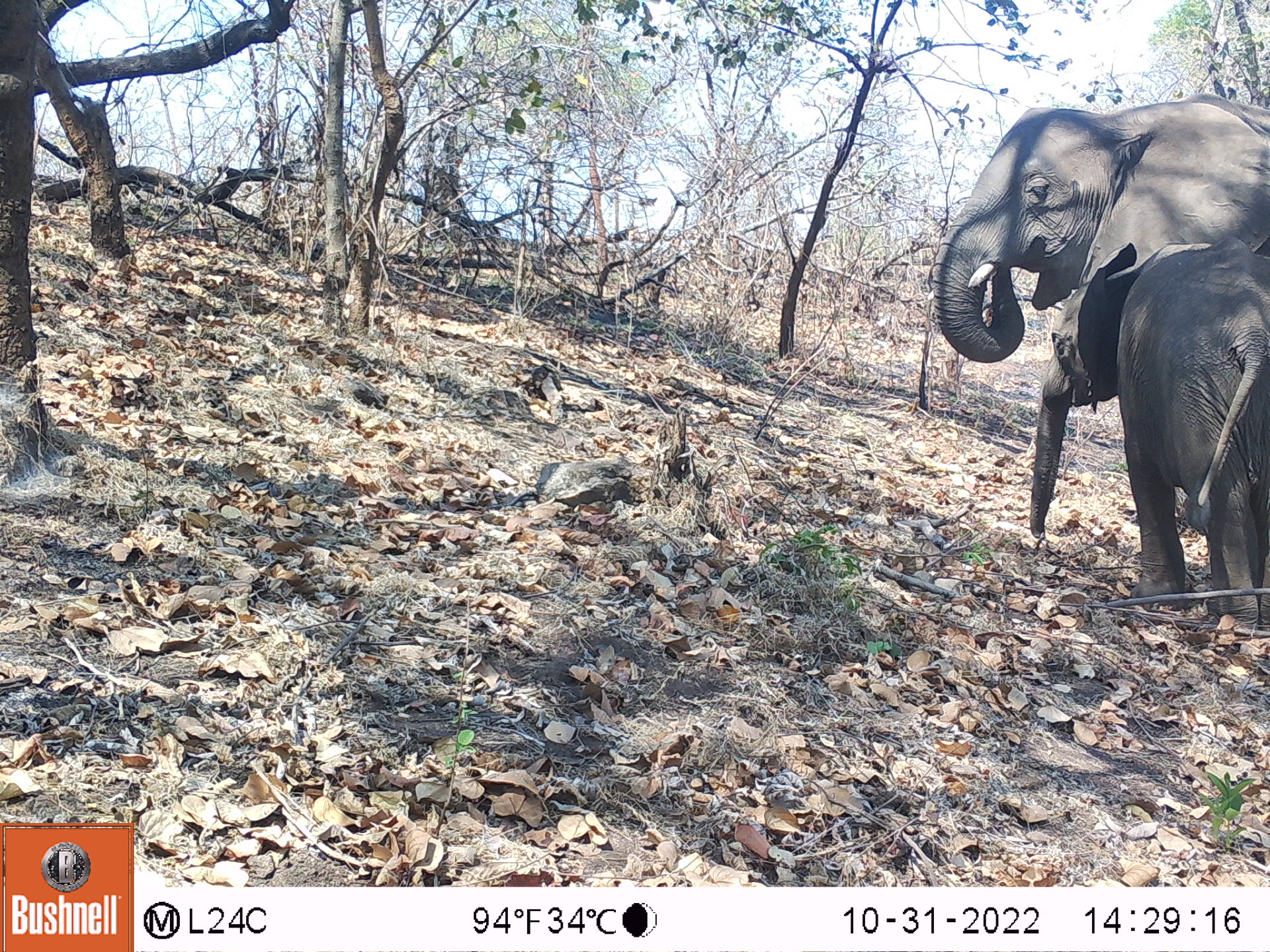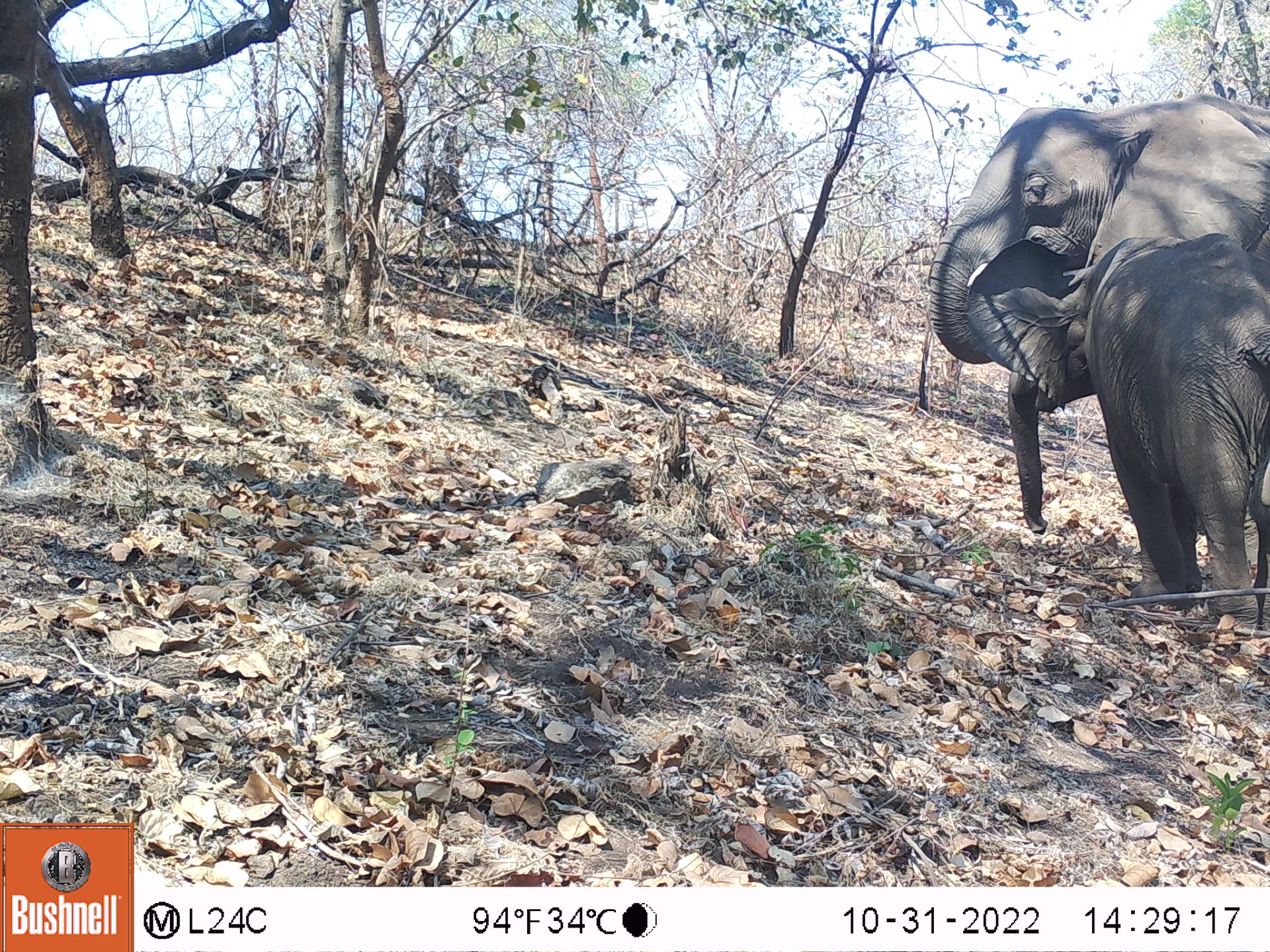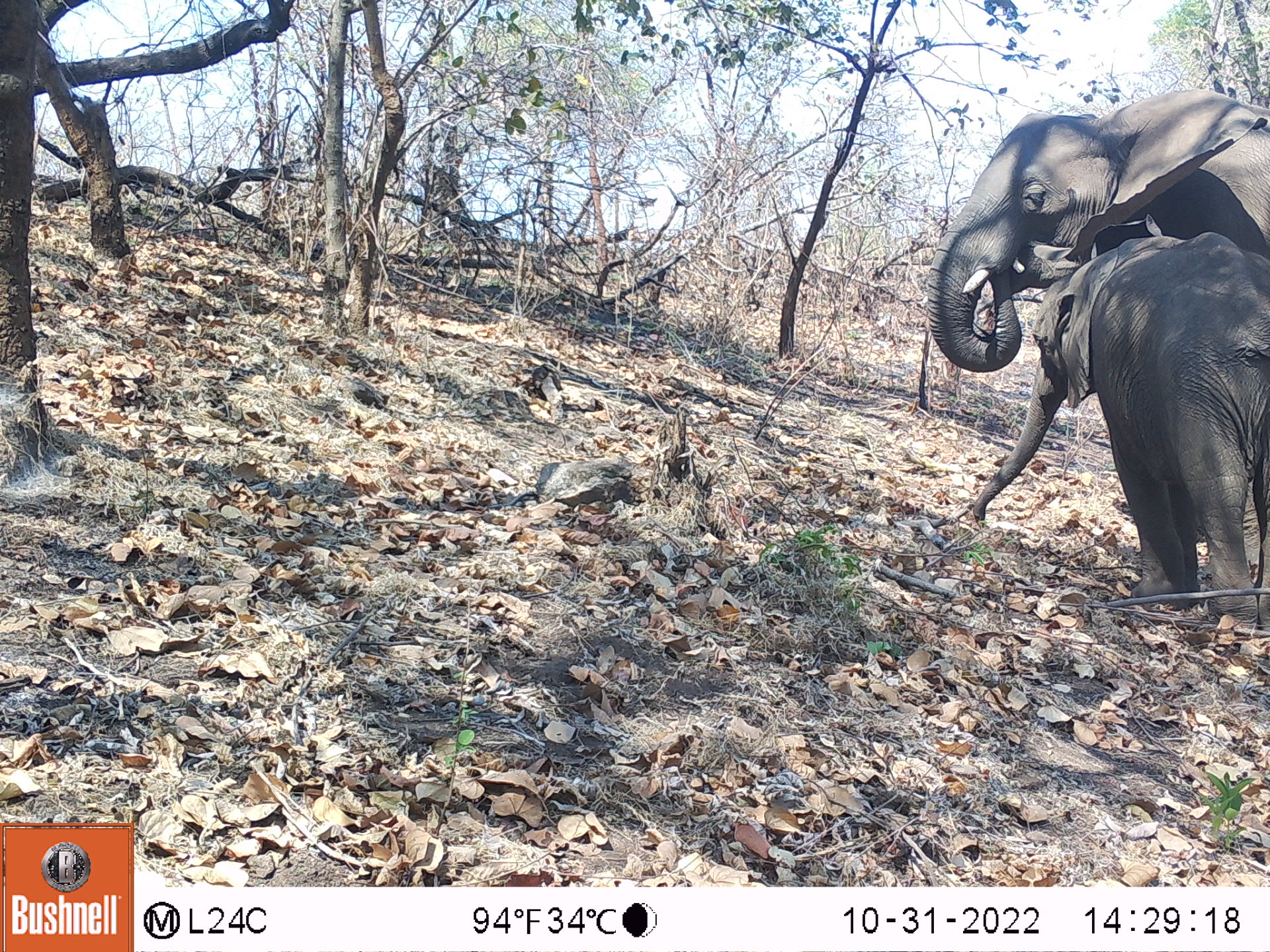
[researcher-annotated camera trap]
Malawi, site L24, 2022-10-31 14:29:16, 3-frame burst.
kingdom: Animalia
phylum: Chordata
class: Mammalia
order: Proboscidea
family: Elephantidae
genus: Loxodonta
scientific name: Loxodonta africana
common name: african savanna elephant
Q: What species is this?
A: African savanna elephant (Loxodonta africana).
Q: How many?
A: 1.